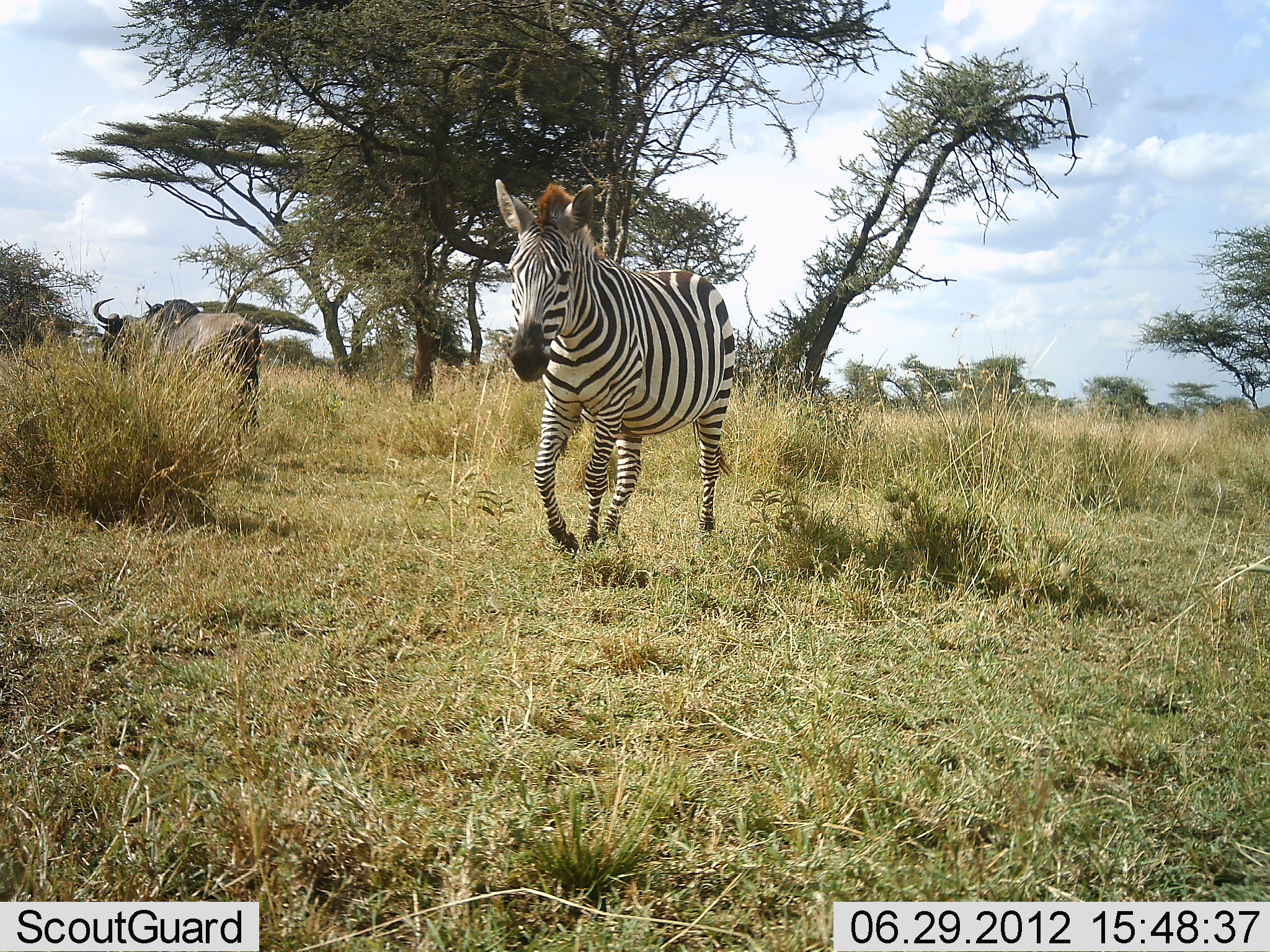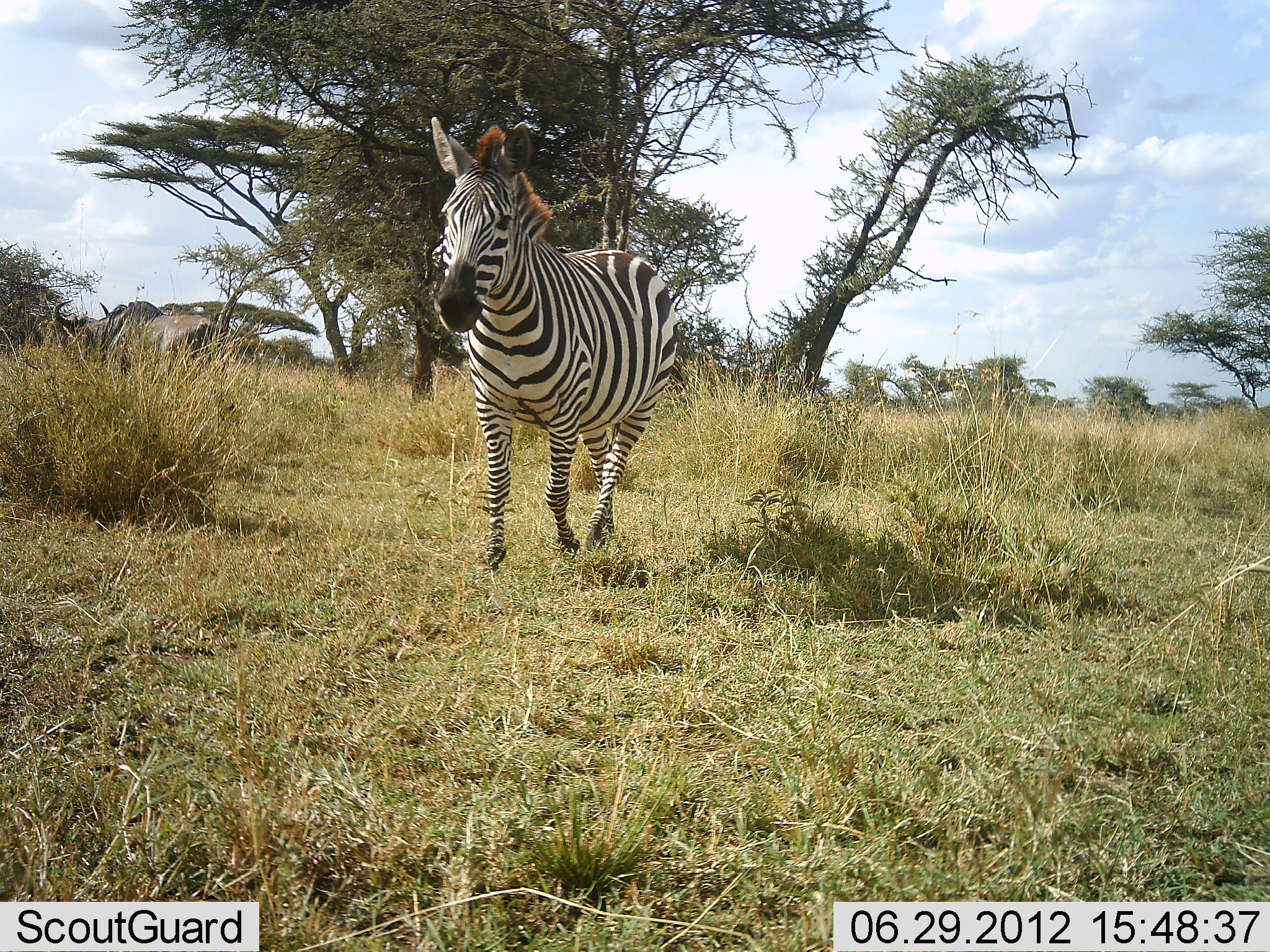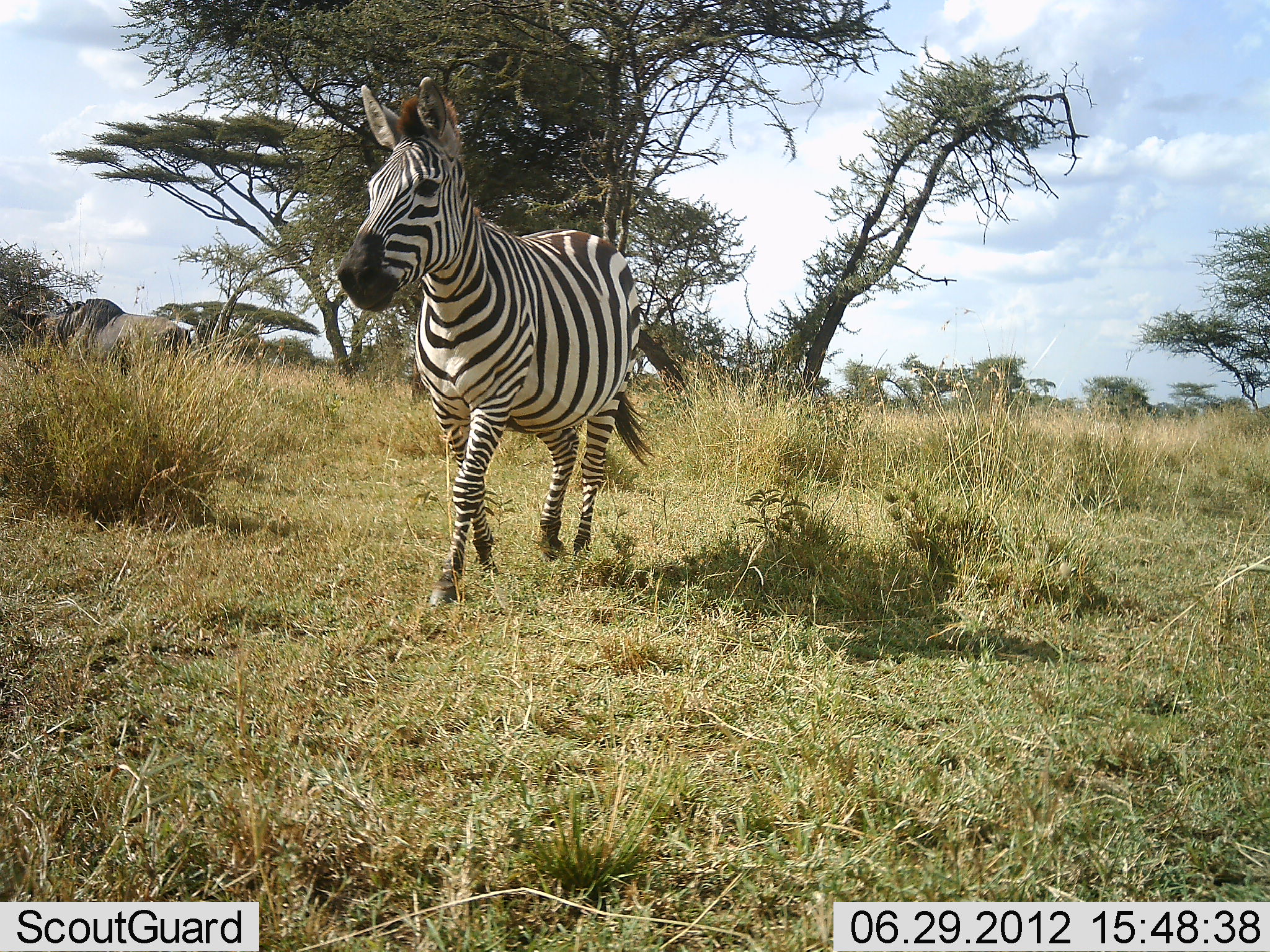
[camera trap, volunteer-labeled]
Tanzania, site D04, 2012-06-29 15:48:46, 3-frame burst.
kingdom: Animalia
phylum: Chordata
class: Mammalia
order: Artiodactyla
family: Bovidae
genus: Connochaetes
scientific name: Connochaetes taurinus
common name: blue wildebeest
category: wildebeest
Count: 1.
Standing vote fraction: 20%.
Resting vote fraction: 0%.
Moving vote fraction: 80%.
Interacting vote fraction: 0%.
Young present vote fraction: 0%.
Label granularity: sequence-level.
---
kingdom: Animalia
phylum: Chordata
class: Mammalia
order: Perissodactyla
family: Equidae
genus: Equus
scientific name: Equus quagga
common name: plains zebra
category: zebra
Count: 1.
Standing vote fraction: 13%.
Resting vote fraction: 0%.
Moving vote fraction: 93%.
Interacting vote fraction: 0%.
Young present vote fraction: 0%.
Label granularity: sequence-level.